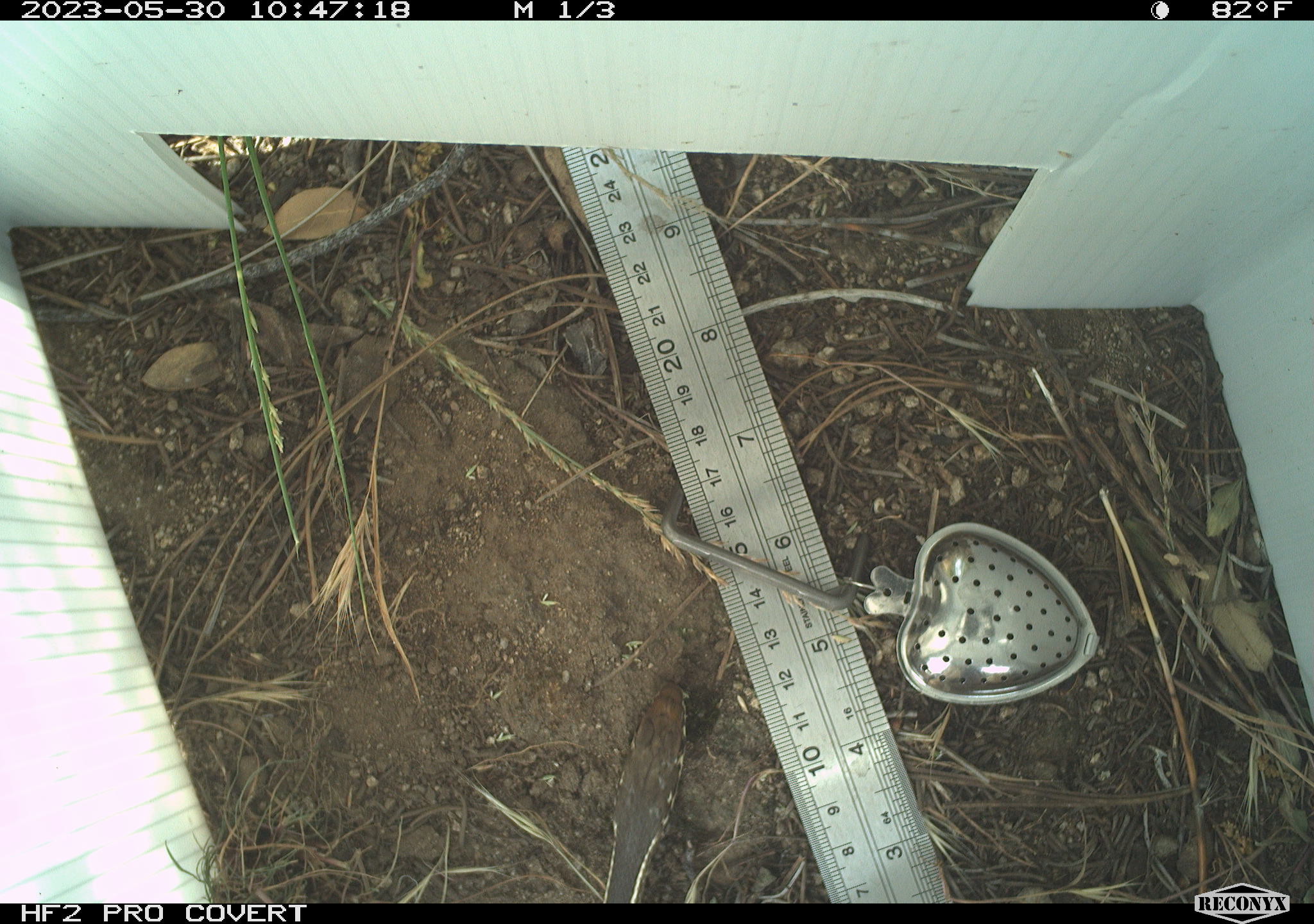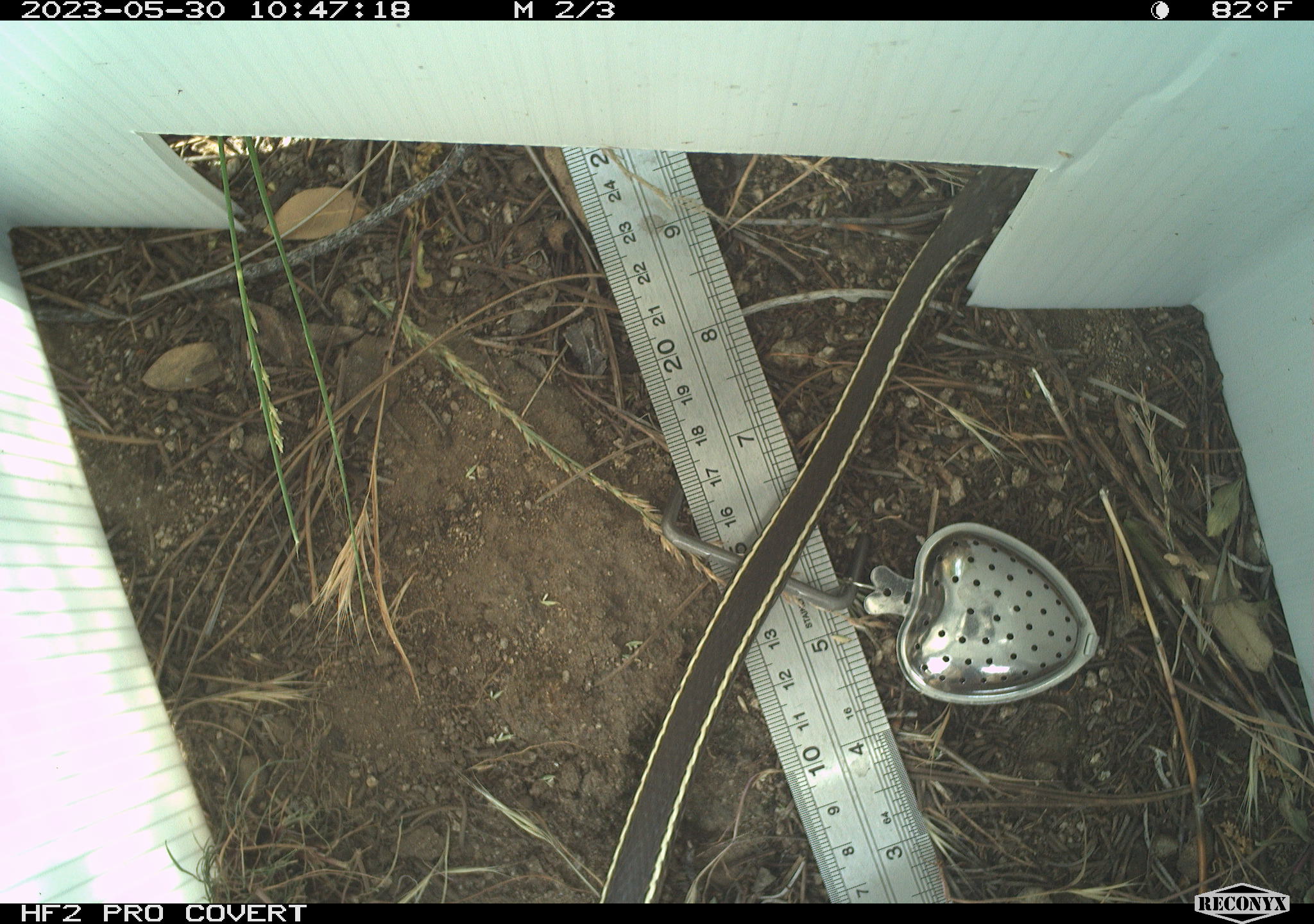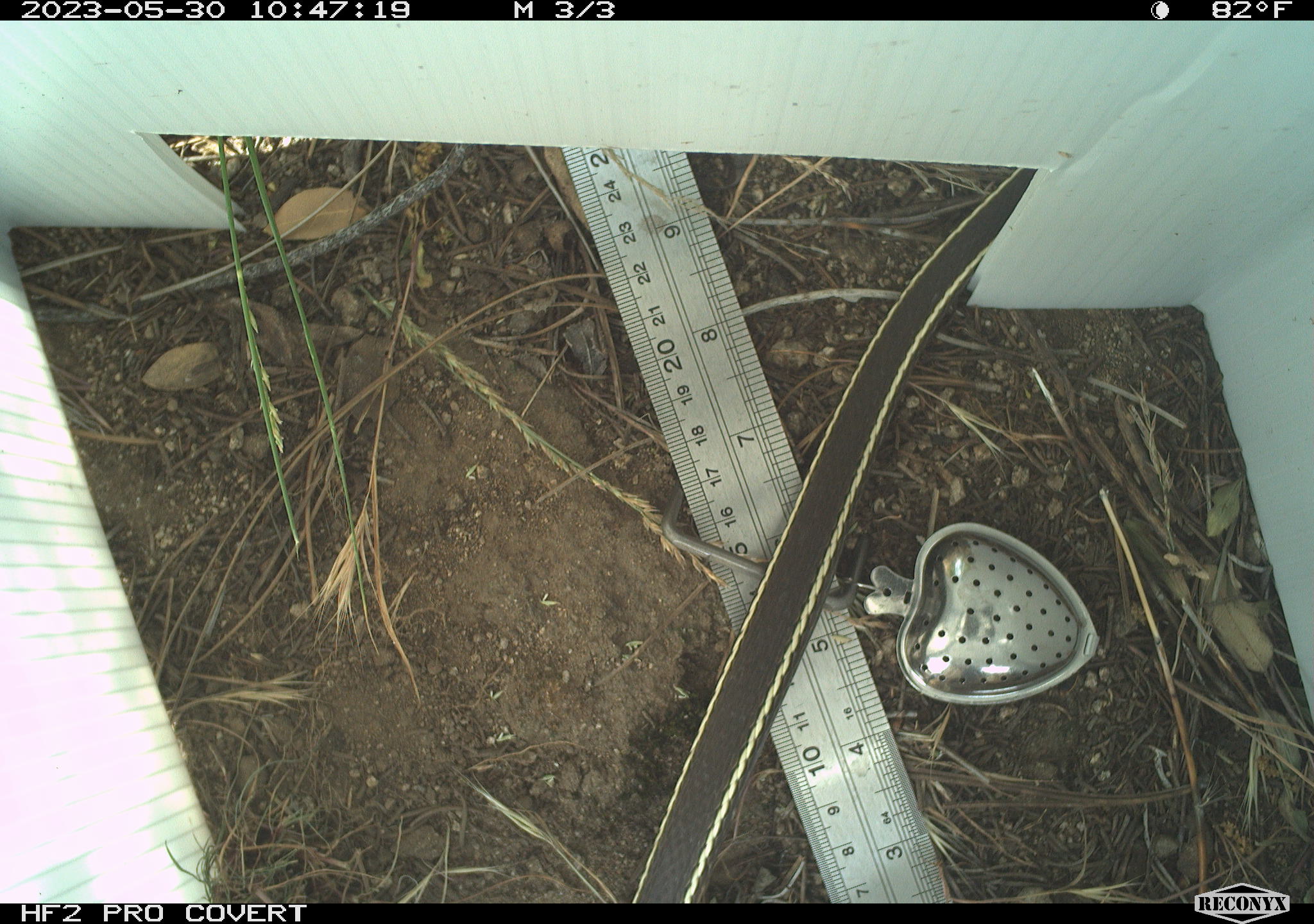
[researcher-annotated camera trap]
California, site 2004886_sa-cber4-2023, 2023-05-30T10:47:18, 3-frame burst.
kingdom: Animalia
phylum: Chordata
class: Reptilia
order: Squamata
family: Colubridae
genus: Coluber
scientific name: Coluber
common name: north american racers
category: coluber species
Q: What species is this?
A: Coluber species (north american racers) (Coluber).